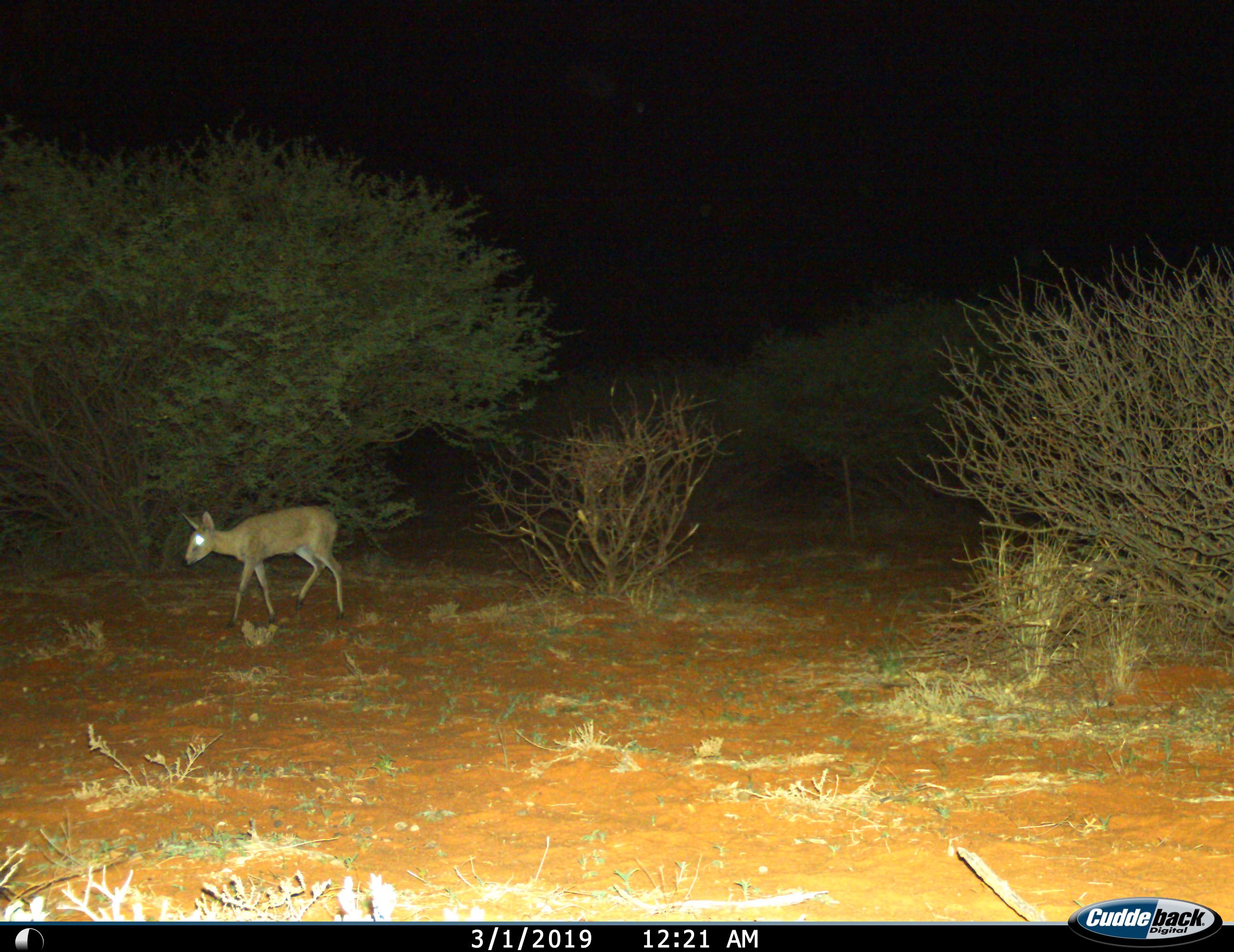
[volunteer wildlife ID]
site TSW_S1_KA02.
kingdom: Animalia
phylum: Chordata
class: Mammalia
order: Artiodactyla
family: Bovidae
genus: Sylvicapra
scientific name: Sylvicapra grimmia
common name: common duiker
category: duikercommongrey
Duikercommongrey (common duiker) (Sylvicapra grimmia), count 1. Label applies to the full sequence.